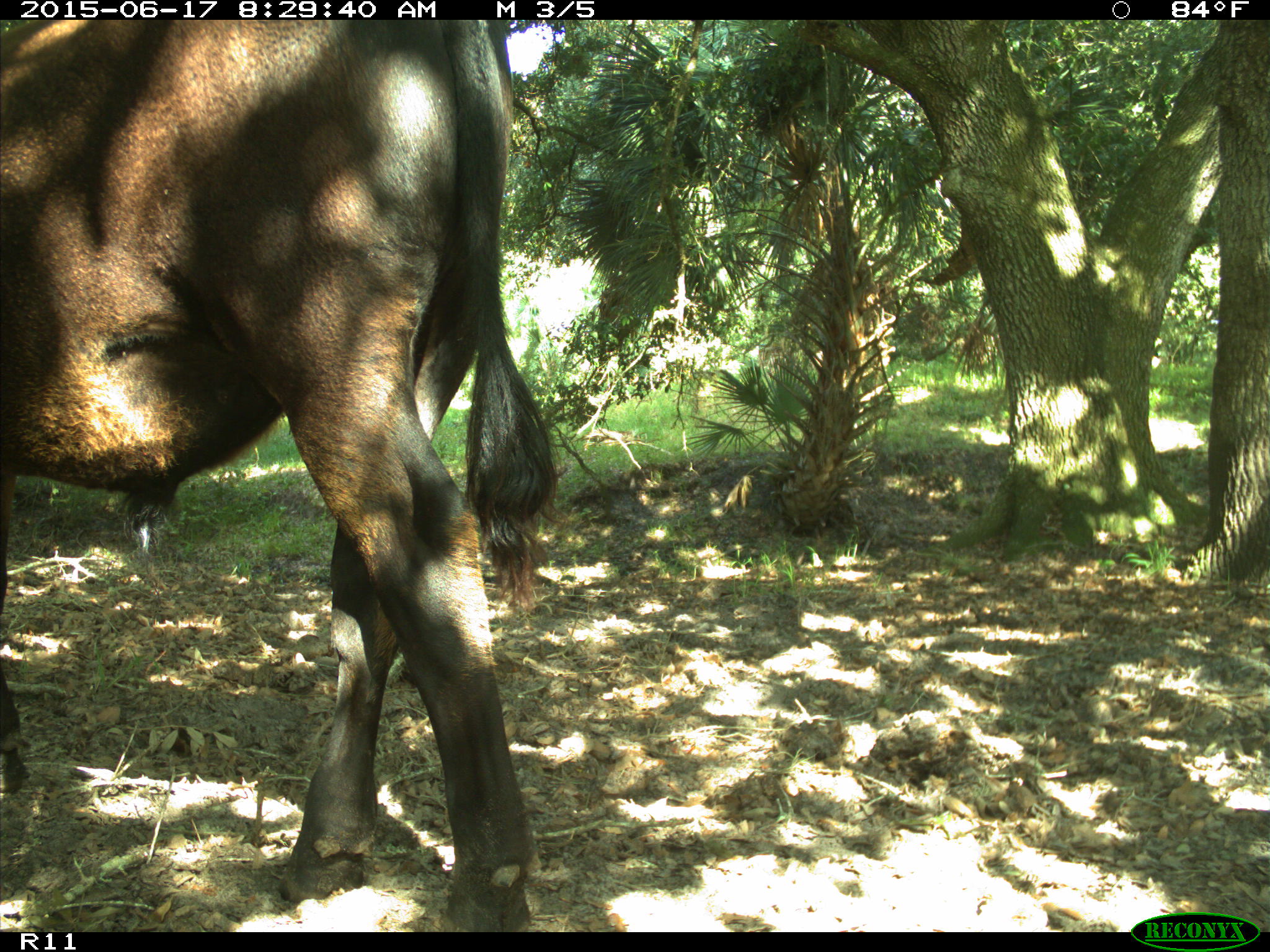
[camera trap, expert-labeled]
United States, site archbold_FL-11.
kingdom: Animalia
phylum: Chordata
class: Mammalia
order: Artiodactyla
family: Bovidae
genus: Bos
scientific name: Bos taurus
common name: domestic cow